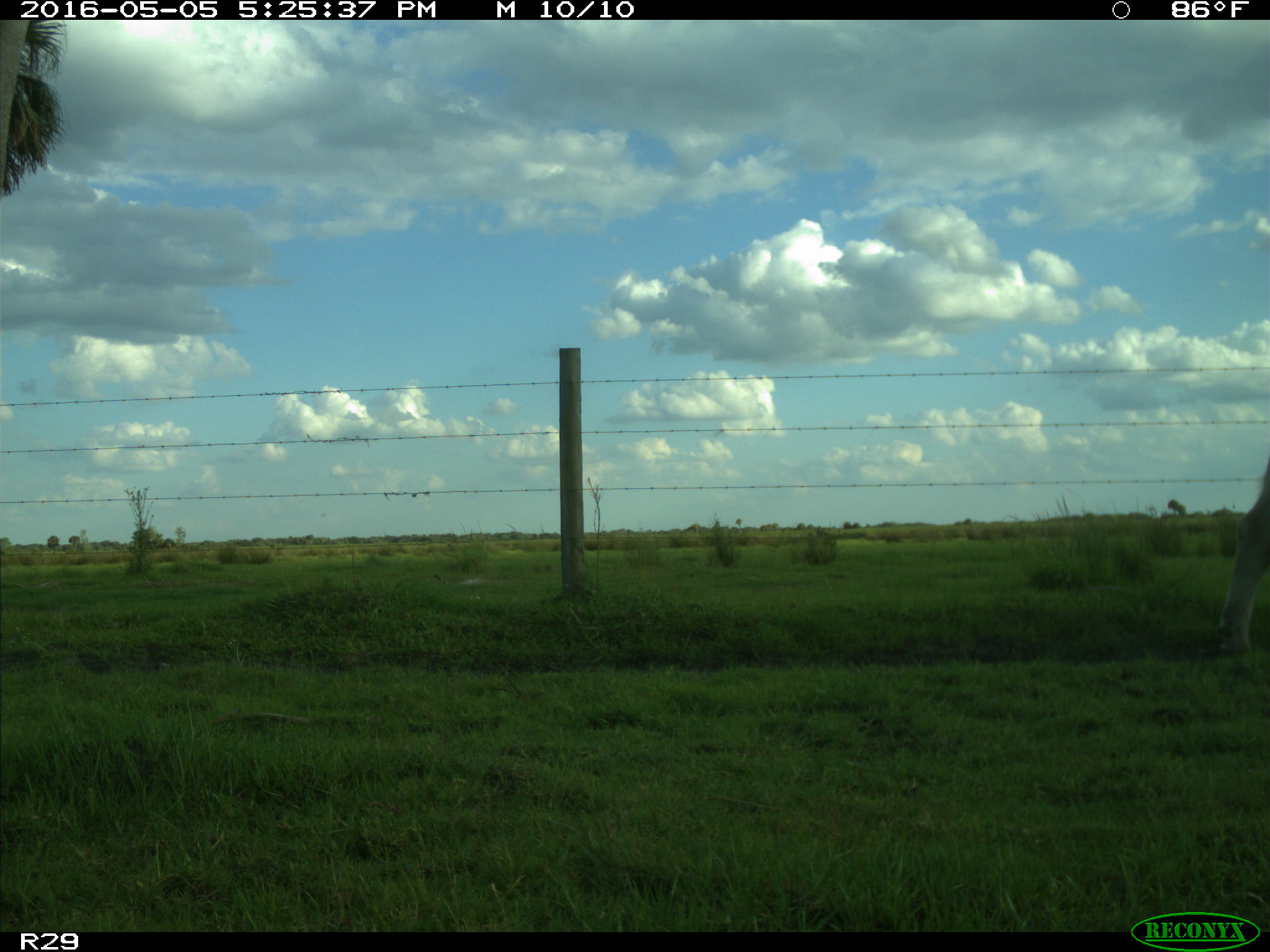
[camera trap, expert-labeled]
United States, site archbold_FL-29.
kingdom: Animalia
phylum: Chordata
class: Mammalia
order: Artiodactyla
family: Bovidae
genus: Bos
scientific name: Bos taurus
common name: domestic cow